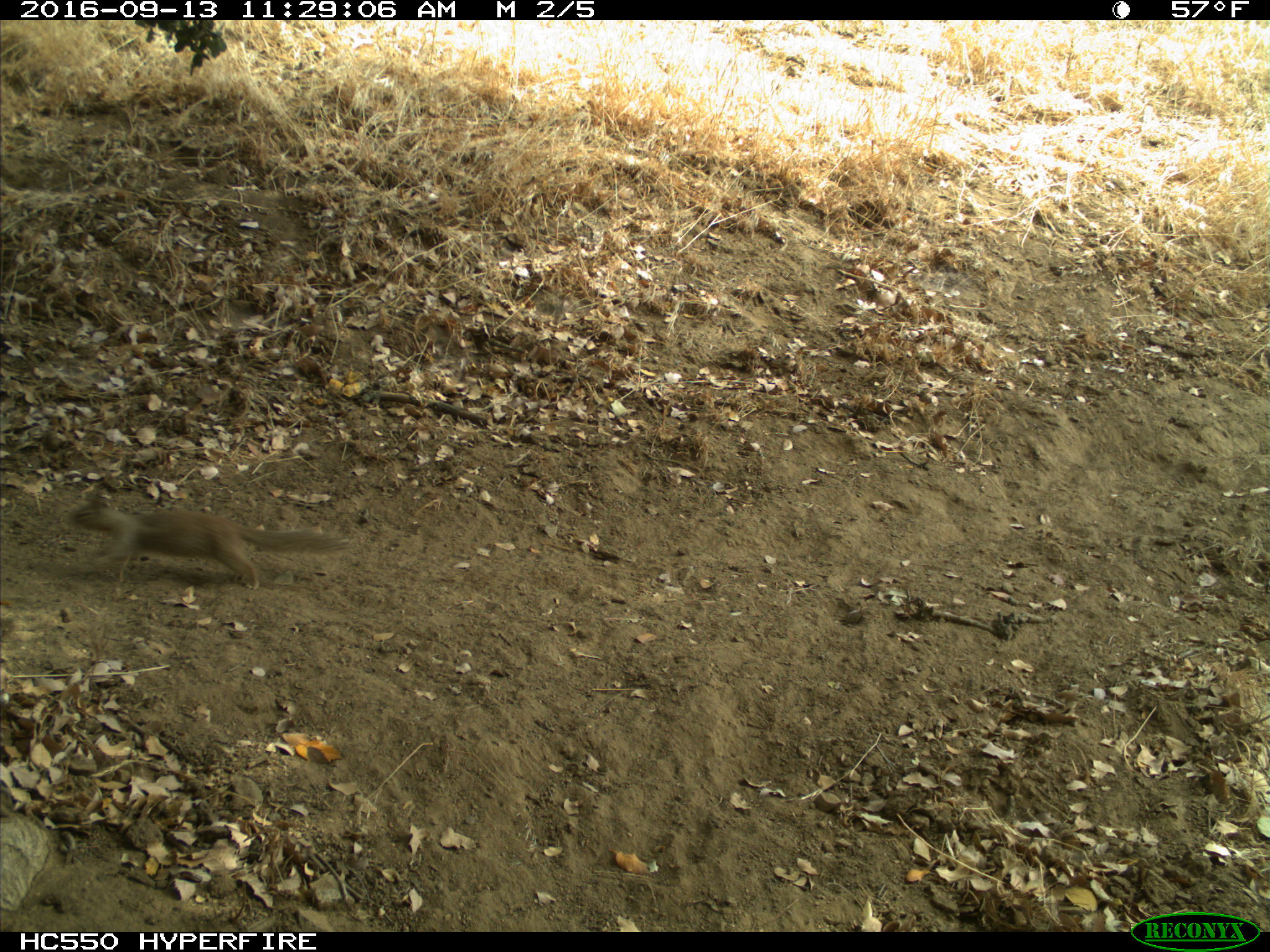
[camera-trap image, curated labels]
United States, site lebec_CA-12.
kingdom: Animalia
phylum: Chordata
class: Mammalia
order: Rodentia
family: Sciuridae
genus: Otospermophilus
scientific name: Otospermophilus beecheyi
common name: california ground squirrel